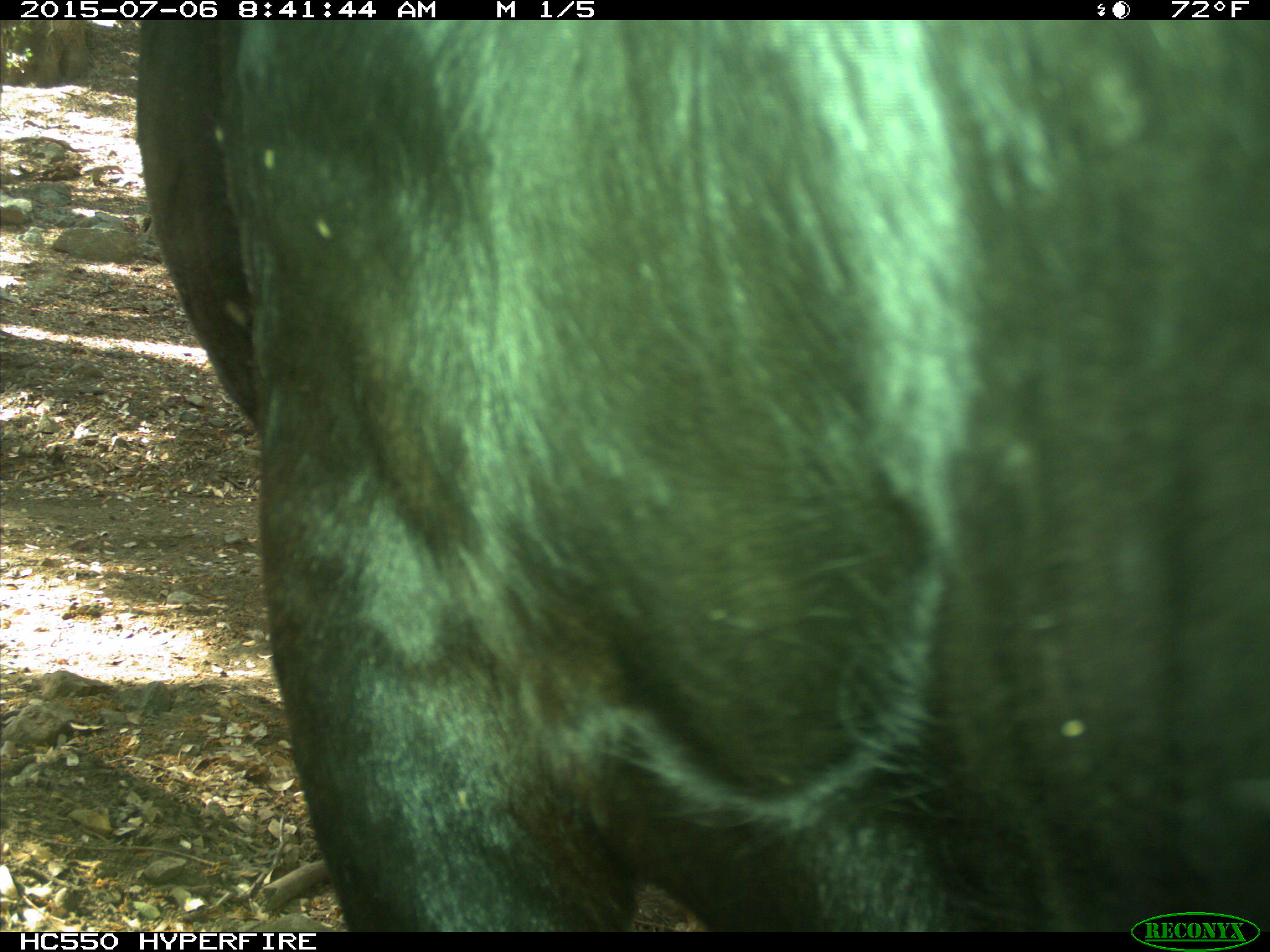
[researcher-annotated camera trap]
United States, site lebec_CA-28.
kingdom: Animalia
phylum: Chordata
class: Mammalia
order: Artiodactyla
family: Bovidae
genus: Bos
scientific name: Bos taurus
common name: domestic cow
Bos taurus (domestic cow).